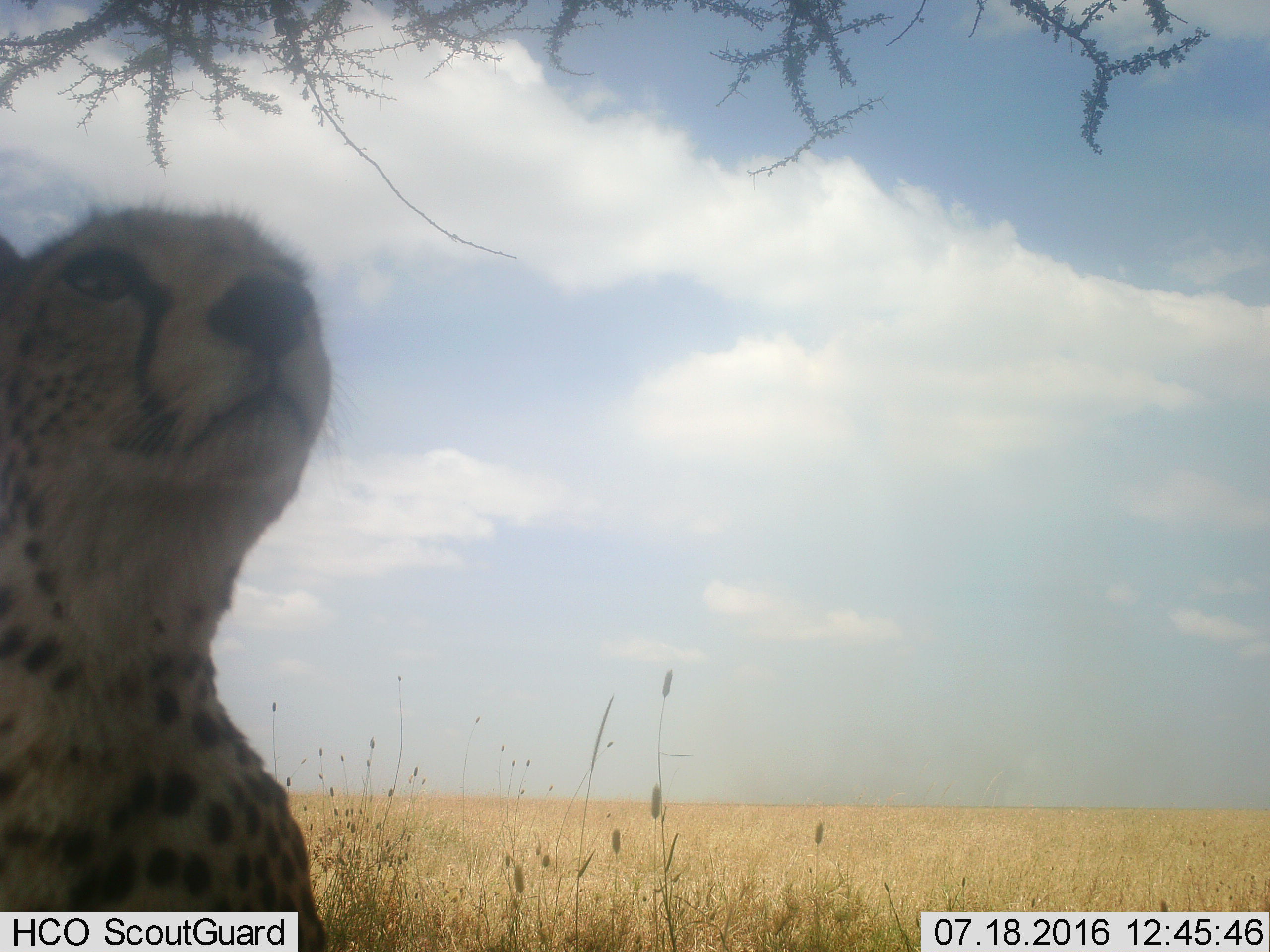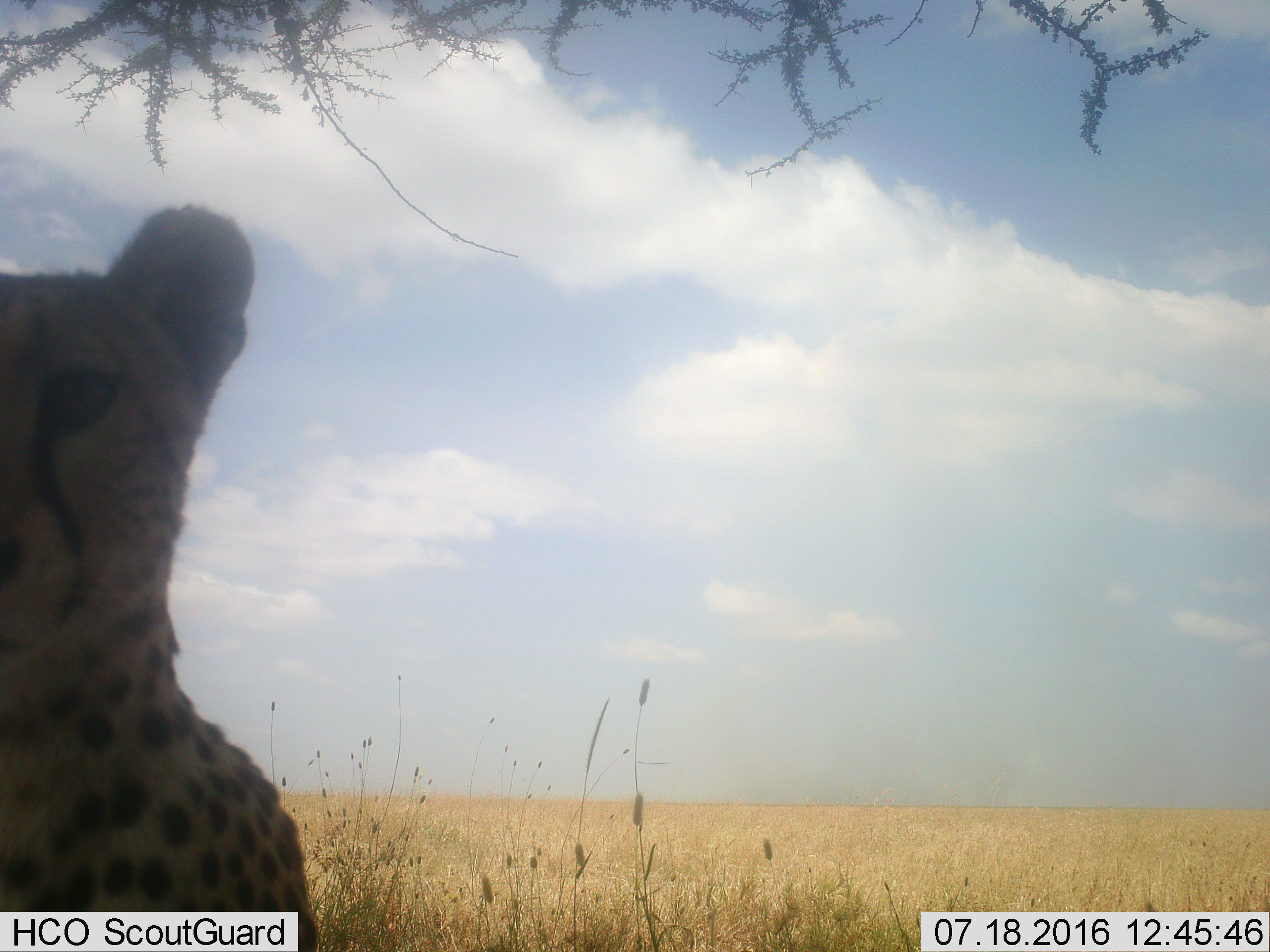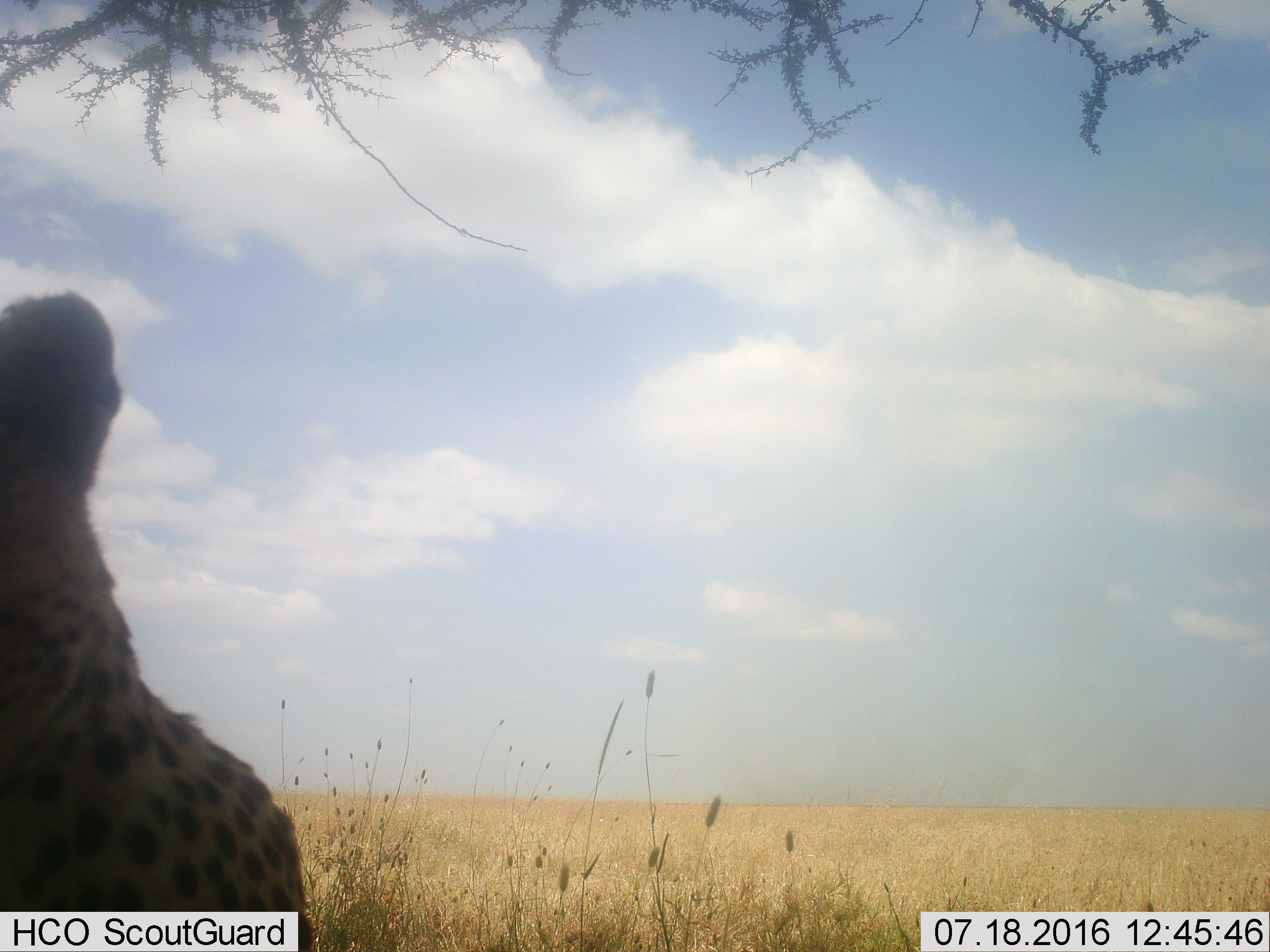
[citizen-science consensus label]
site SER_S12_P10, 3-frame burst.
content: unidentified animal